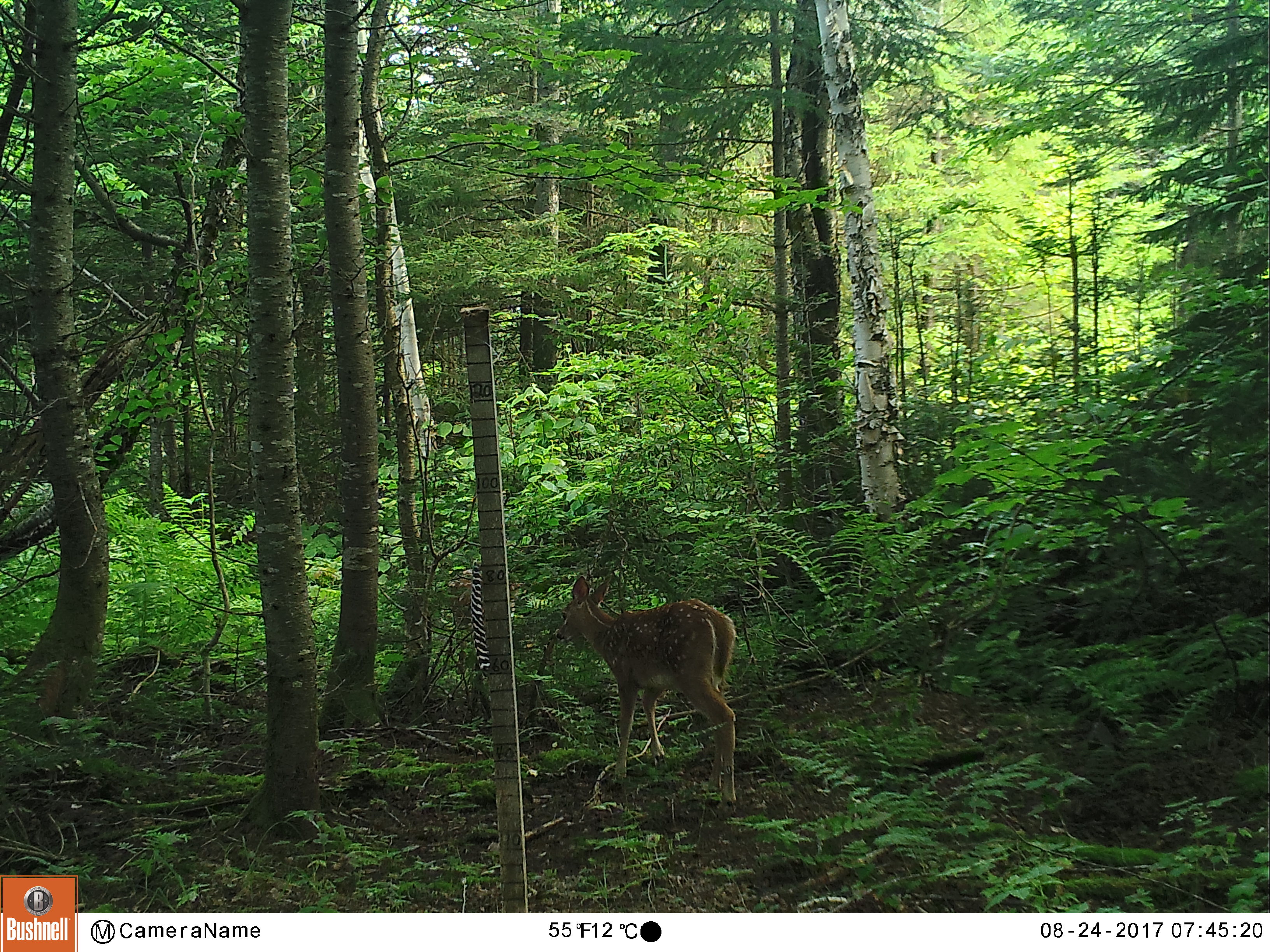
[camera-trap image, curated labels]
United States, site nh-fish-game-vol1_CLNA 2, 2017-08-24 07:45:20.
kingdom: Animalia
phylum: Chordata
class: Mammalia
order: Artiodactyla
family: Cervidae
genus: Odocoileus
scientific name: Odocoileus virginianus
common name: white-tailed deer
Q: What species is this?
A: White-tailed deer (Odocoileus virginianus).